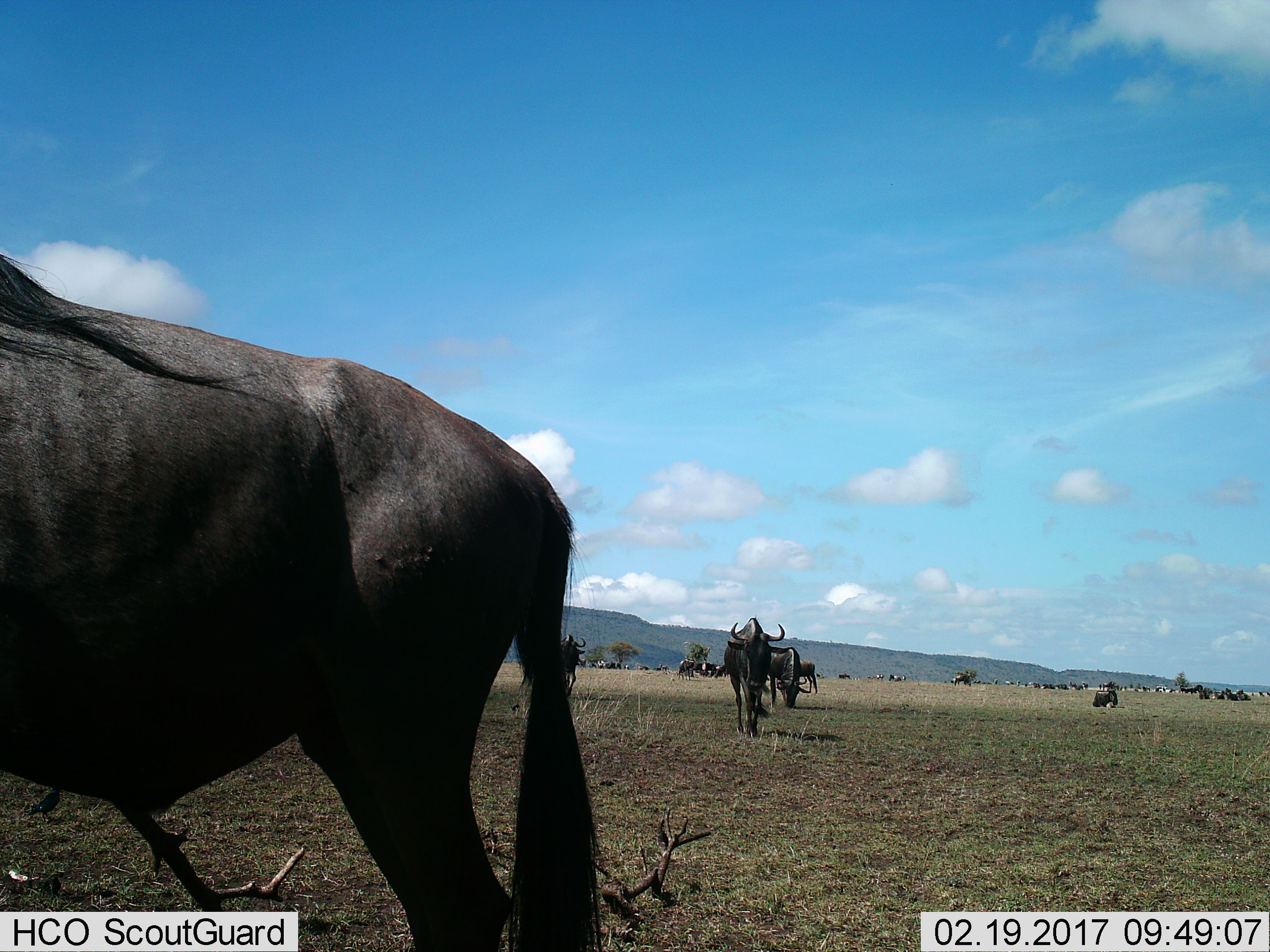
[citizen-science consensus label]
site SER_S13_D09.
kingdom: Animalia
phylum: Chordata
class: Mammalia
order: Artiodactyla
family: Bovidae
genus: Connochaetes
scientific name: Connochaetes taurinus taurinus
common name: blue wildebeest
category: wildebeestblue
Wildebeestblue (blue wildebeest) (Connochaetes taurinus taurinus), count 11-50. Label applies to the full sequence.